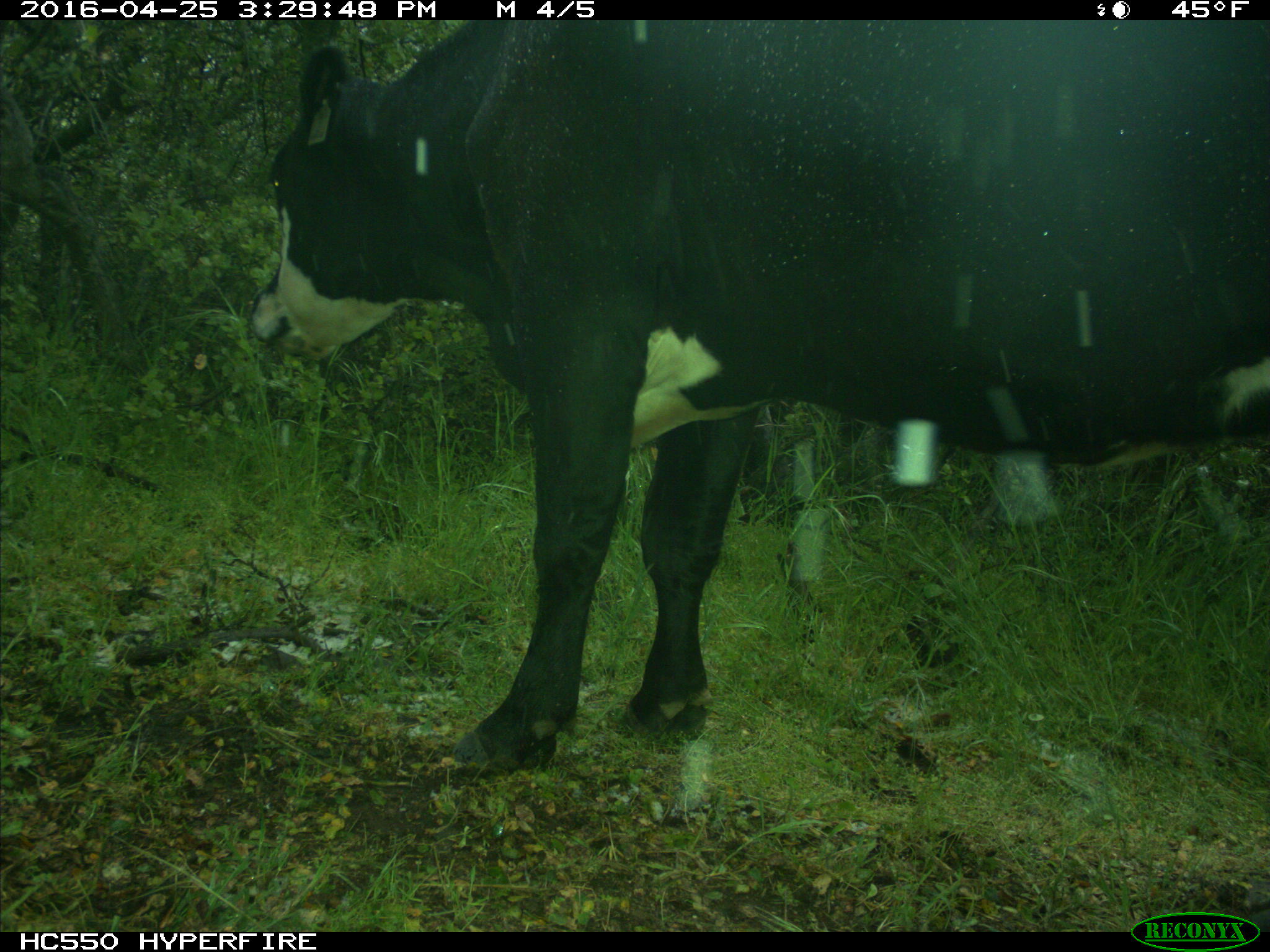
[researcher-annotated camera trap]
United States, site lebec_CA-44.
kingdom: Animalia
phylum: Chordata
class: Mammalia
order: Artiodactyla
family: Bovidae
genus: Bos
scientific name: Bos taurus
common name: domestic cow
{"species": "Bos taurus (domestic cow)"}